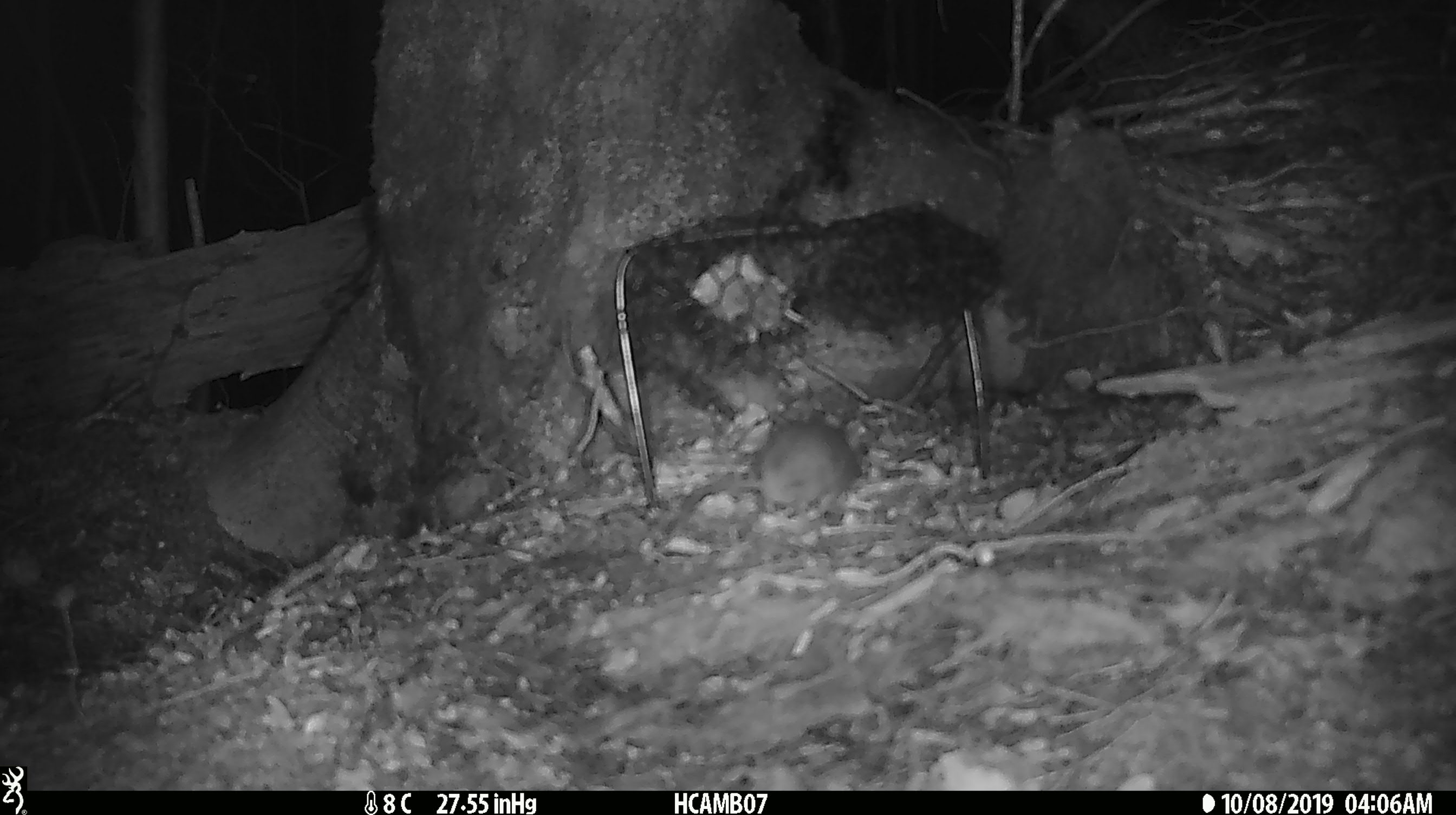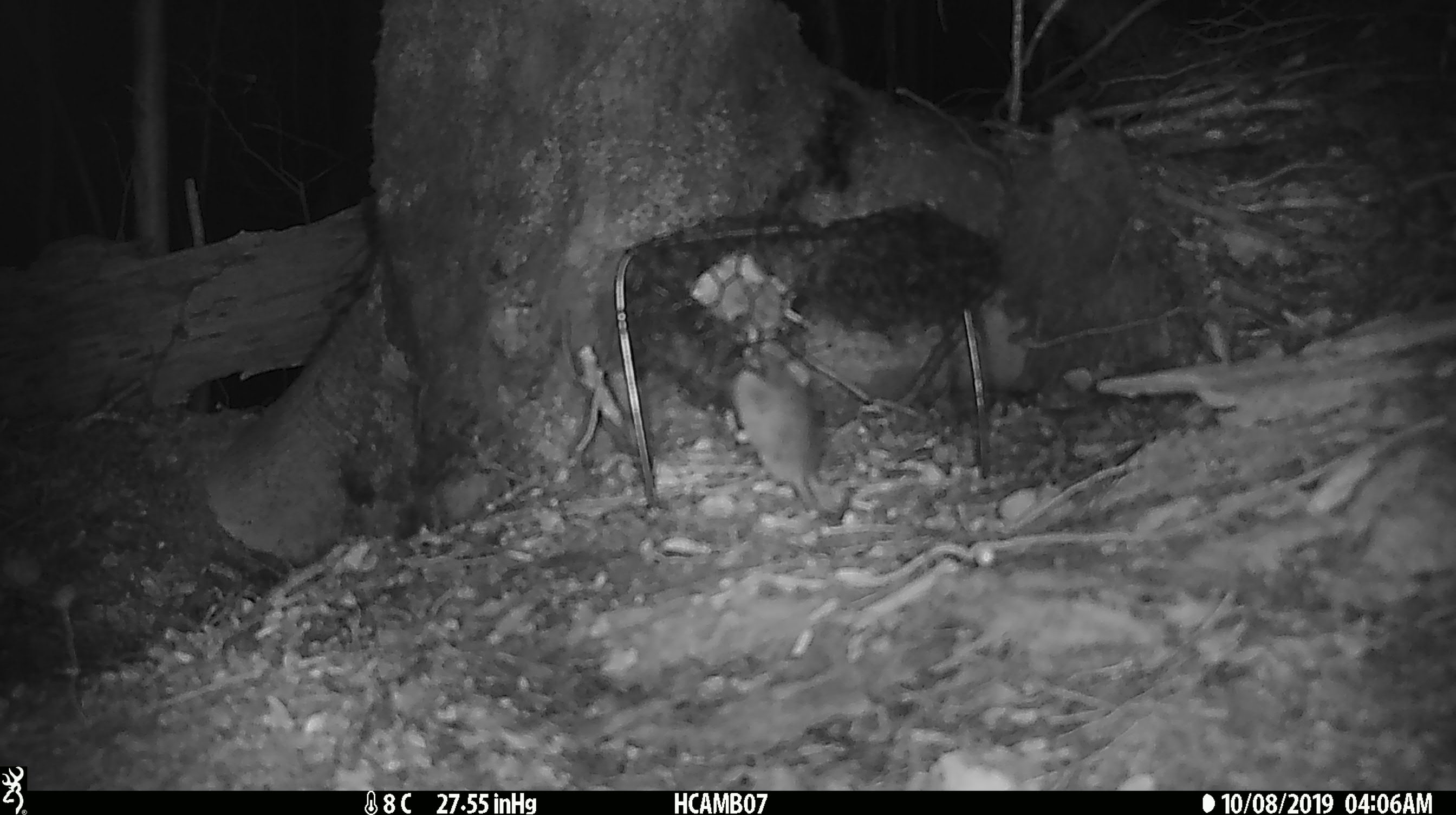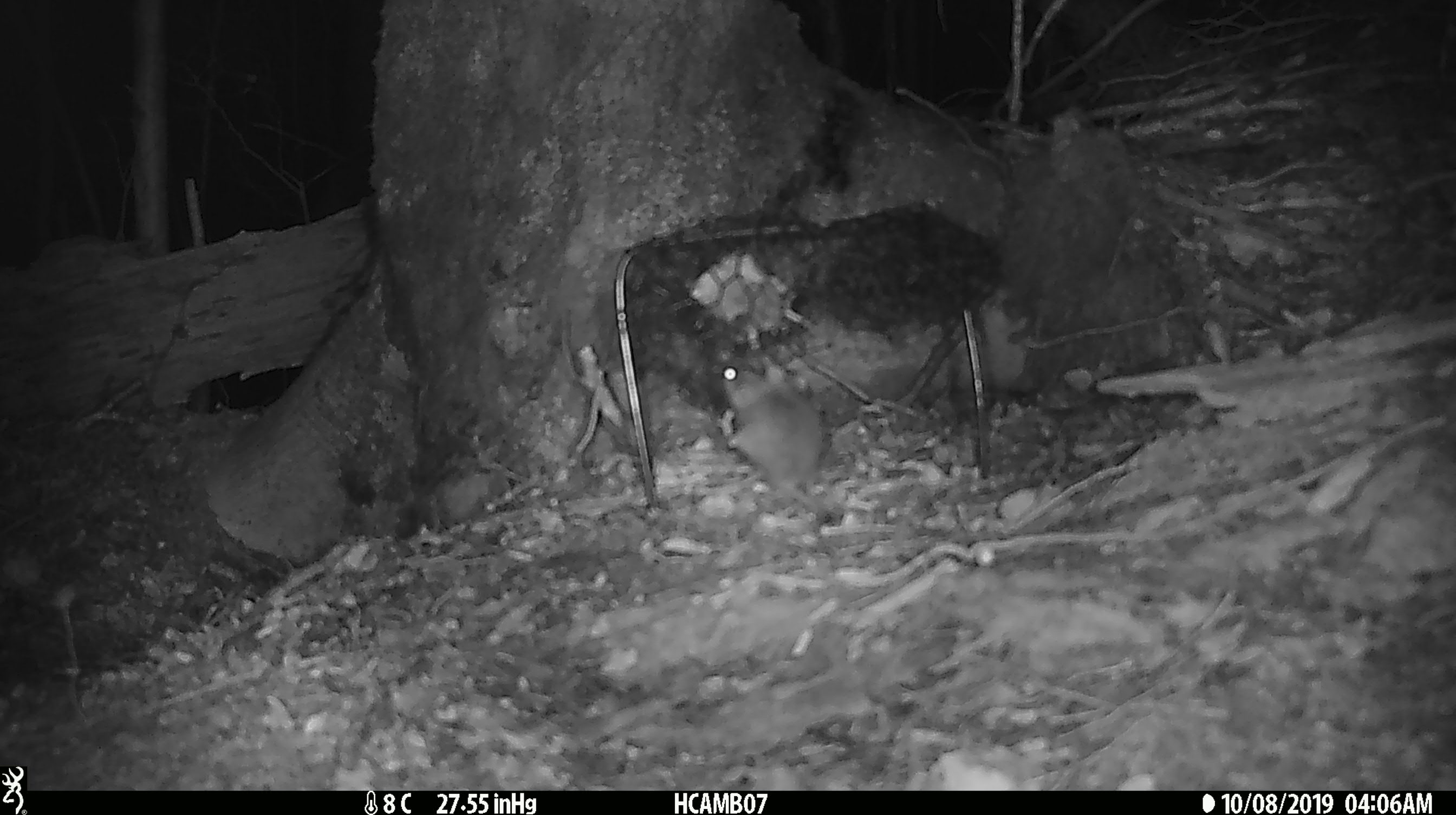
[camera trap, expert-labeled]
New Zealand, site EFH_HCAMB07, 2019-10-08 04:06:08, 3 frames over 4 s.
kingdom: Animalia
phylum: Chordata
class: Mammalia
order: Rodentia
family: Muridae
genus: Mus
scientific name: Mus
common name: mouse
Mouse (Mus).